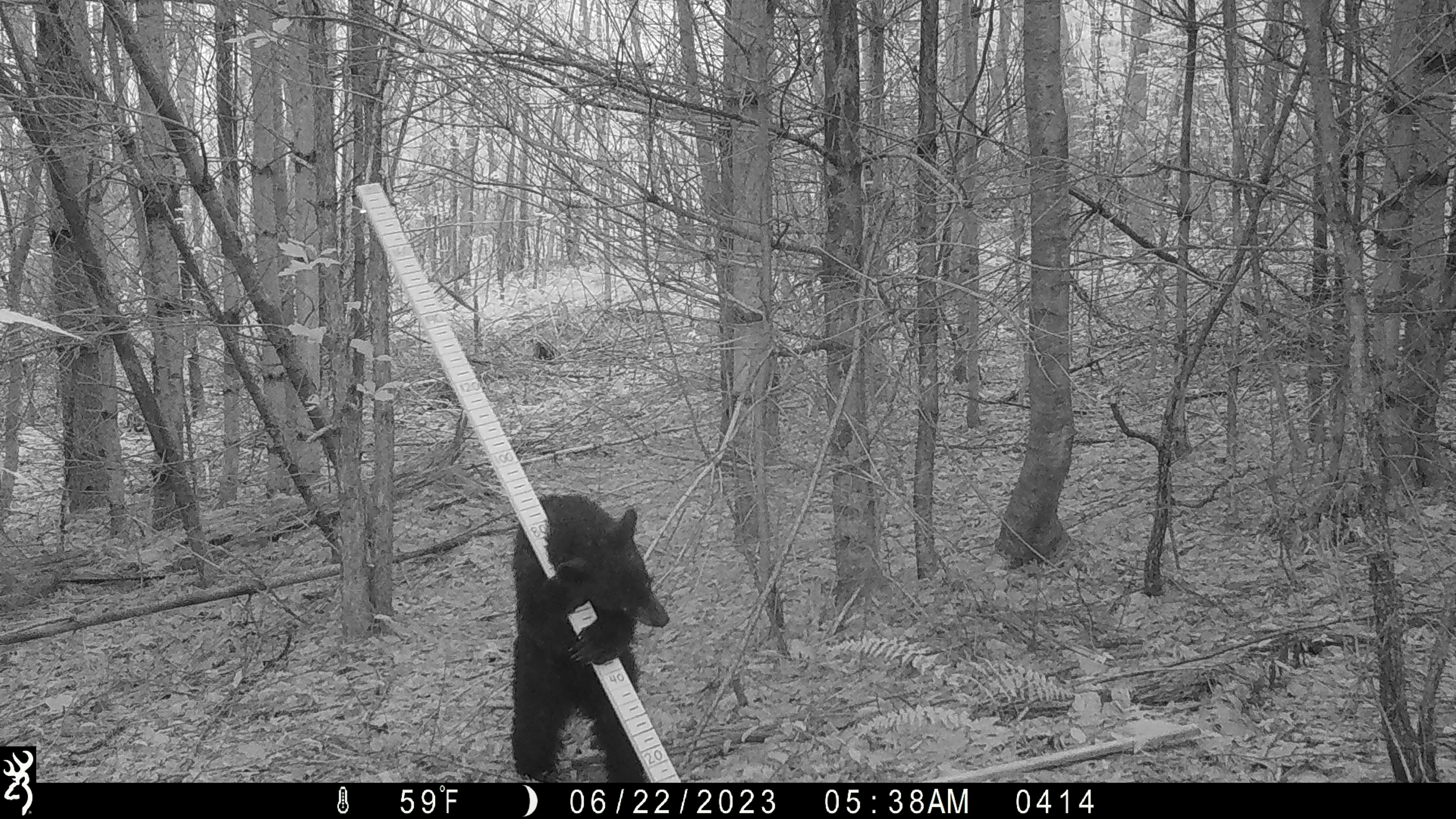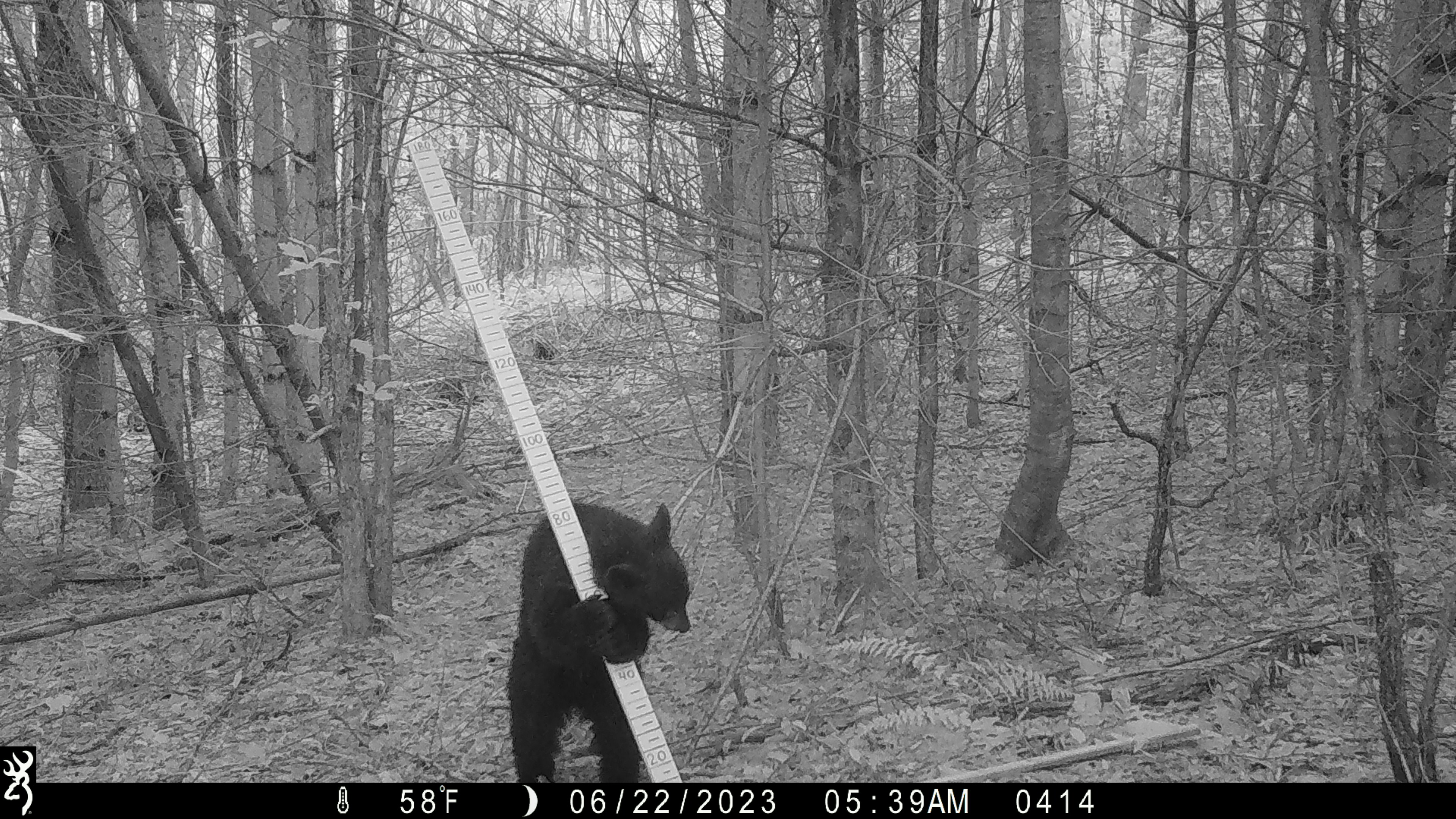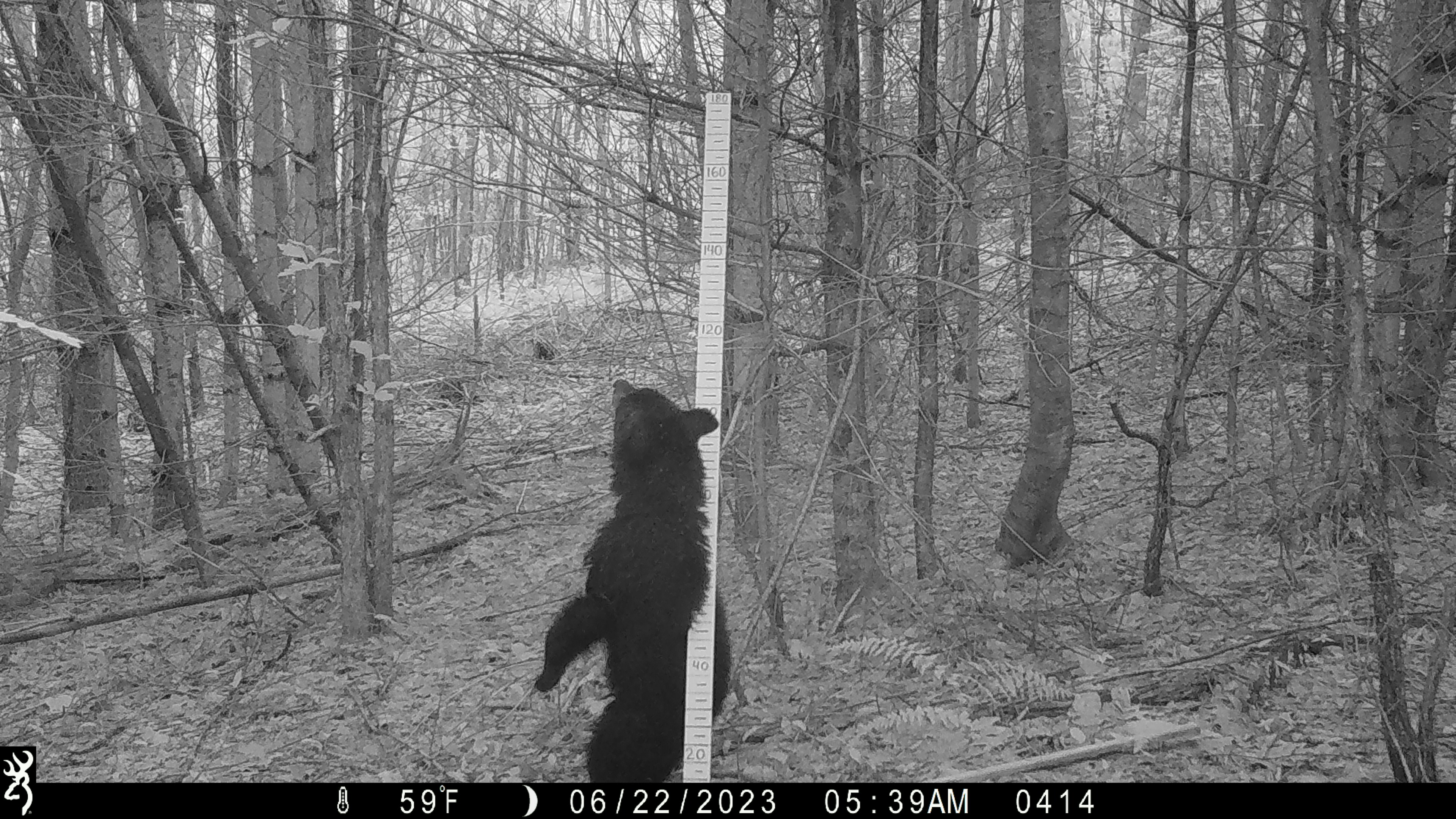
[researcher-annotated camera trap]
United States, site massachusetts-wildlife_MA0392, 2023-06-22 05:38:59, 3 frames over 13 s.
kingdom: Animalia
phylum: Chordata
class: Mammalia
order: Carnivora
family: Ursidae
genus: Ursus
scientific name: Ursus americanus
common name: black bear